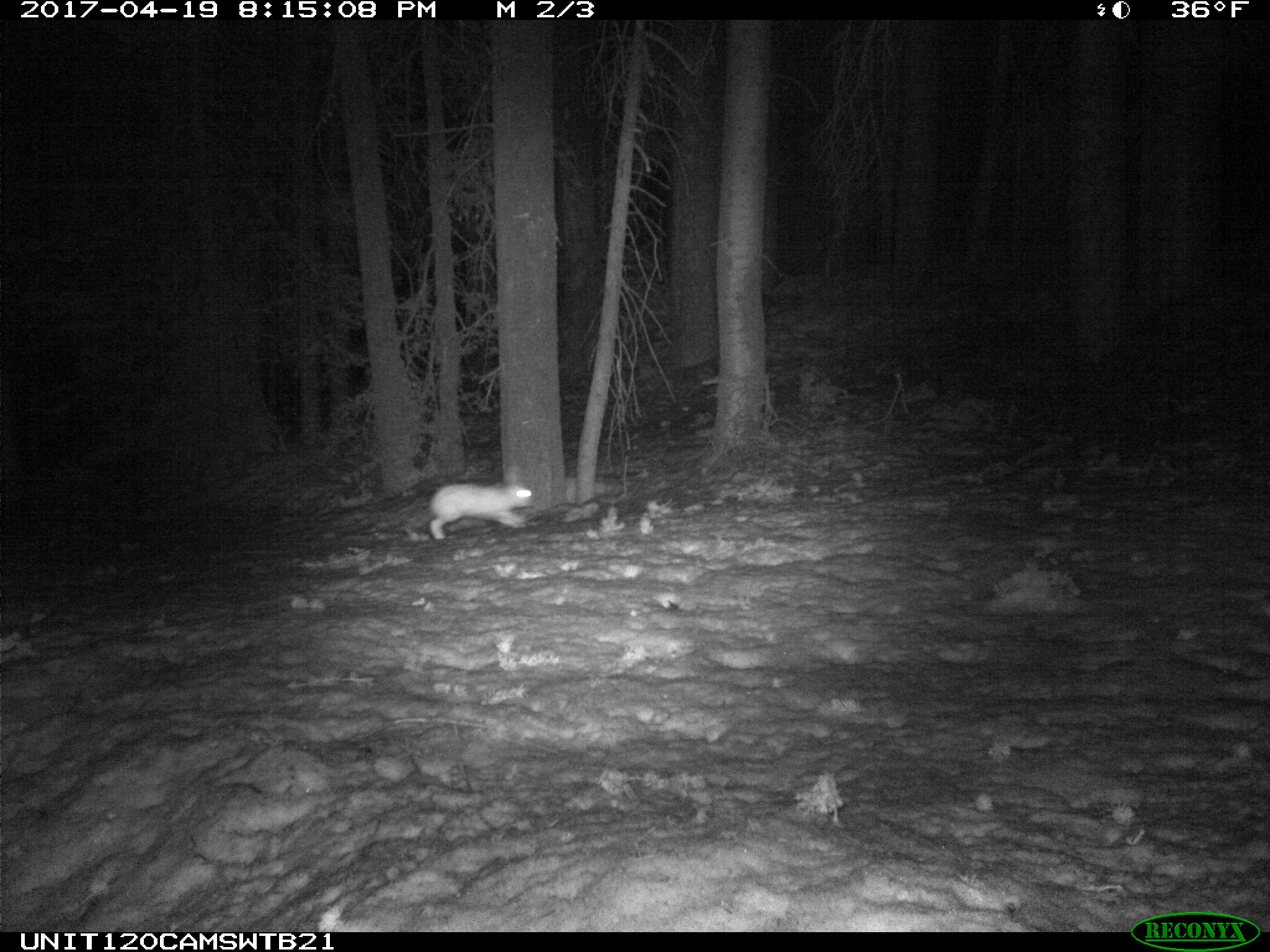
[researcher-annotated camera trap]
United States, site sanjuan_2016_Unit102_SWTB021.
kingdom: Animalia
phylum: Chordata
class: Mammalia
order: Lagomorpha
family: Leporidae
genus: Lepus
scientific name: Lepus americanus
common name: snowshoe hare